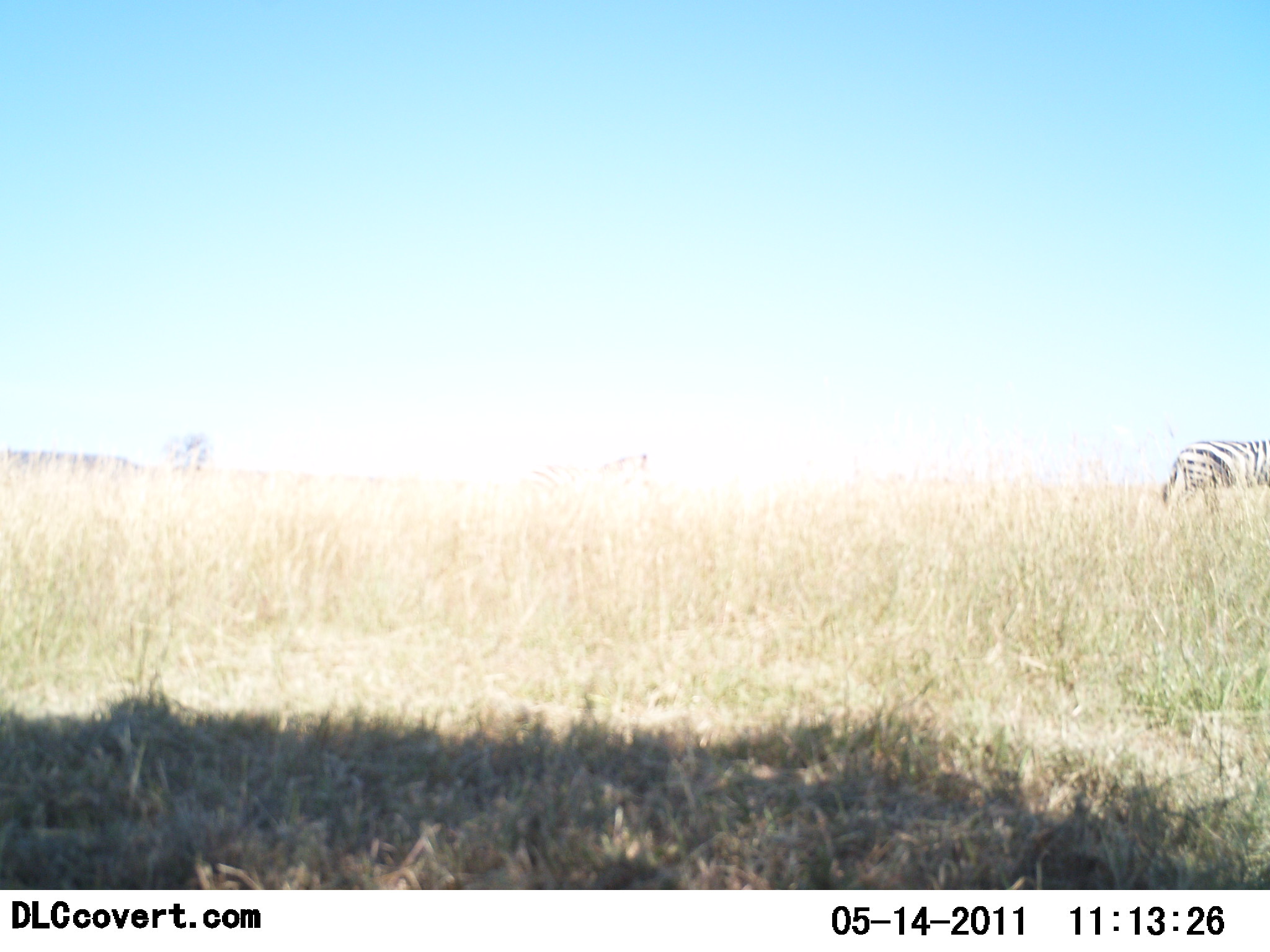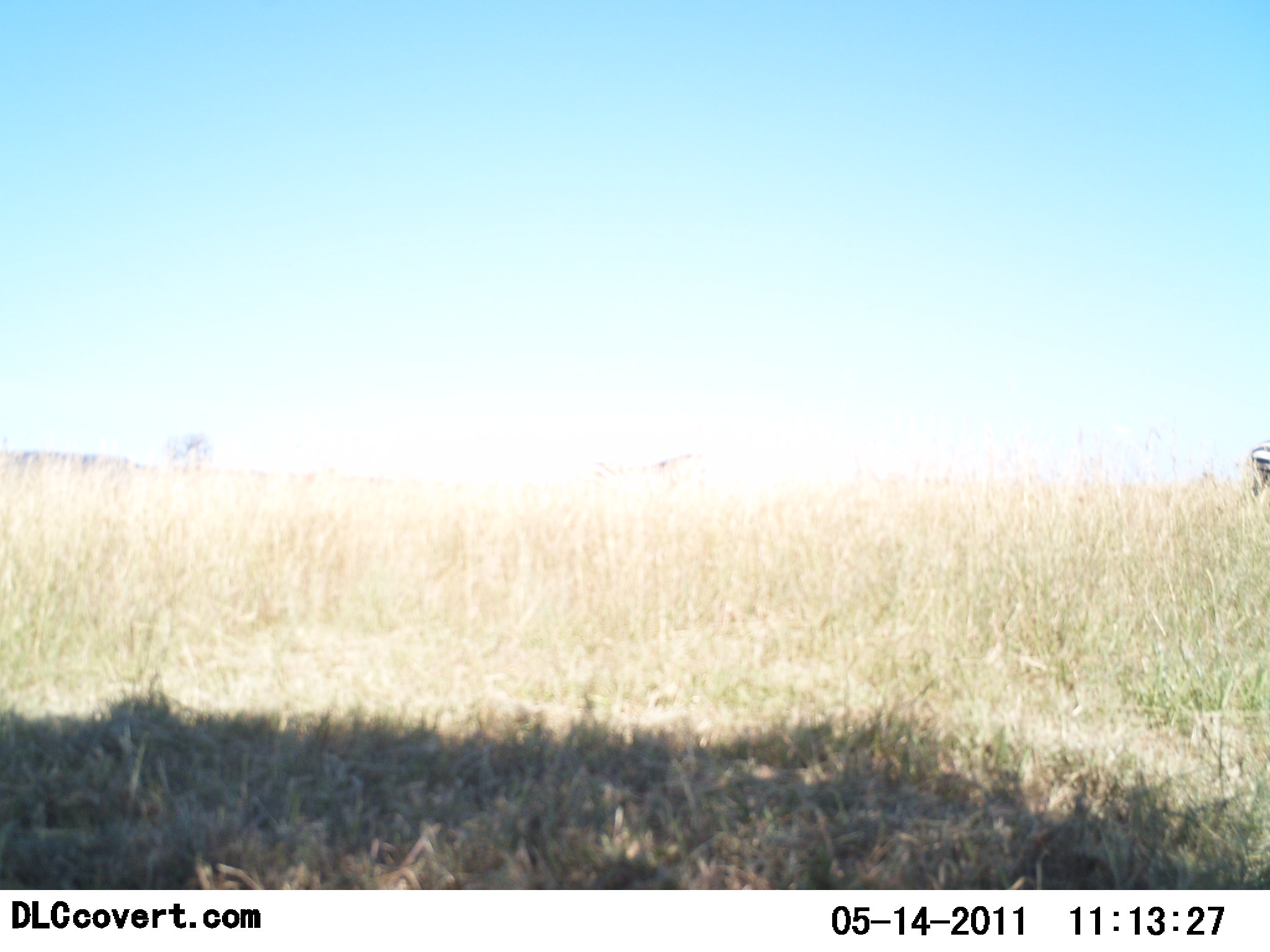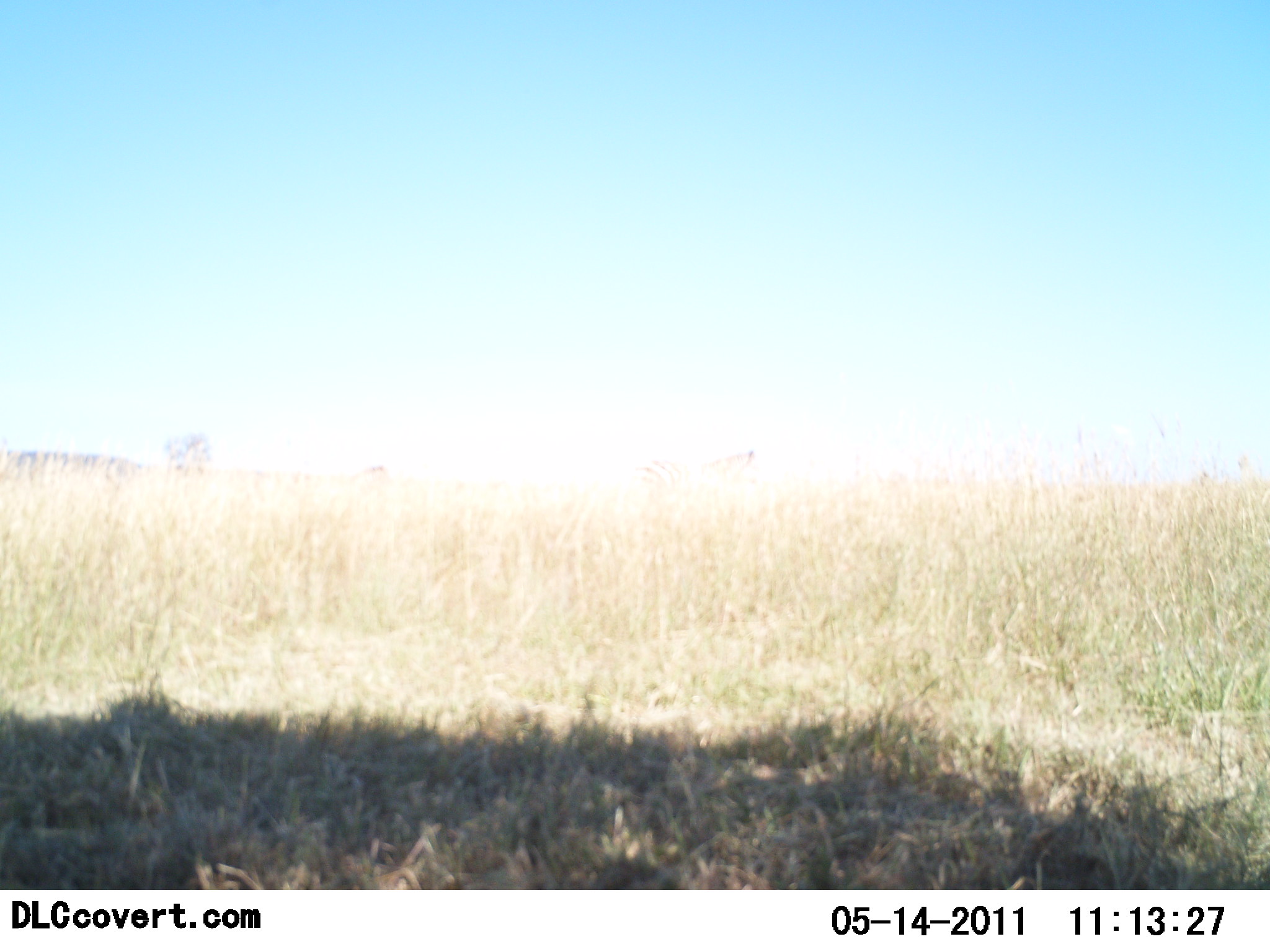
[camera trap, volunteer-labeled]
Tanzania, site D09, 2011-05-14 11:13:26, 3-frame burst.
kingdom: Animalia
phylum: Chordata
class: Mammalia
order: Perissodactyla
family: Equidae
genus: Equus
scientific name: Equus quagga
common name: plains zebra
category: zebra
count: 1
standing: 8%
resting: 0%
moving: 92%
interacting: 0%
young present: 0%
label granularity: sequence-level